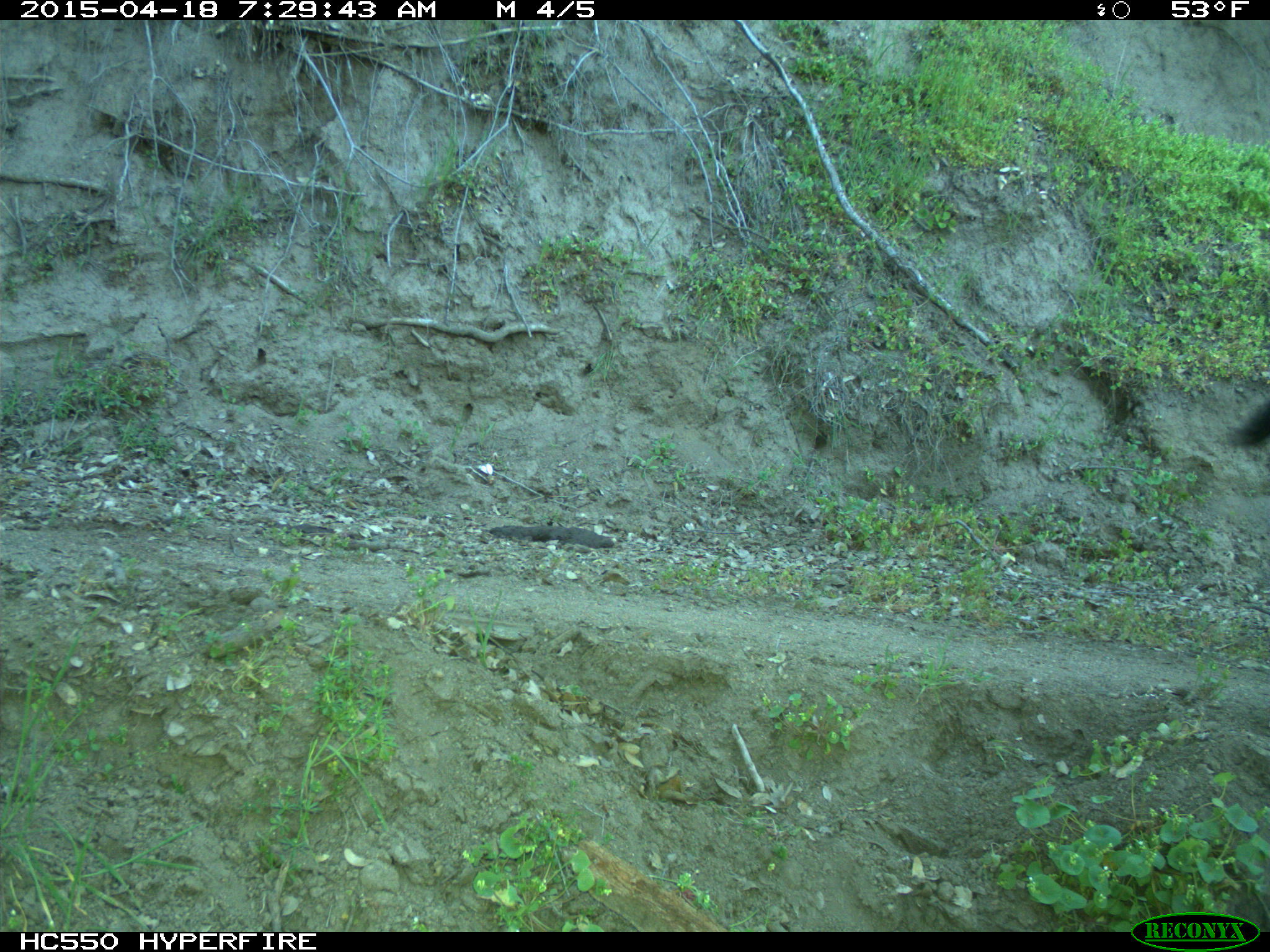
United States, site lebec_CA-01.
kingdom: Animalia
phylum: Chordata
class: Mammalia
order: Artiodactyla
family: Bovidae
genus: Bos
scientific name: Bos taurus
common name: domestic cow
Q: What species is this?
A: Bos taurus (domestic cow).